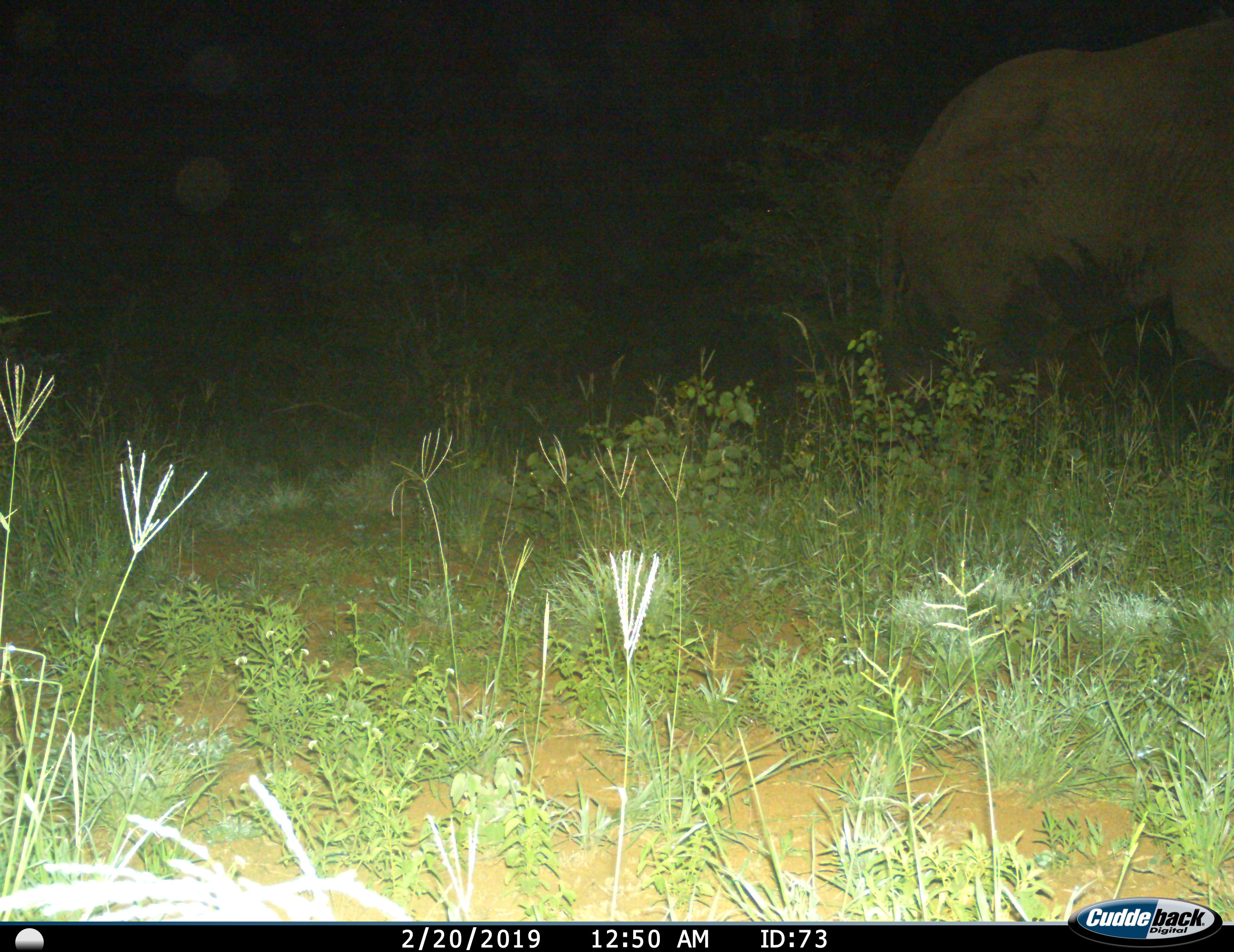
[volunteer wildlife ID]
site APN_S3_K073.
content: unidentified animal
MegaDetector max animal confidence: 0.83